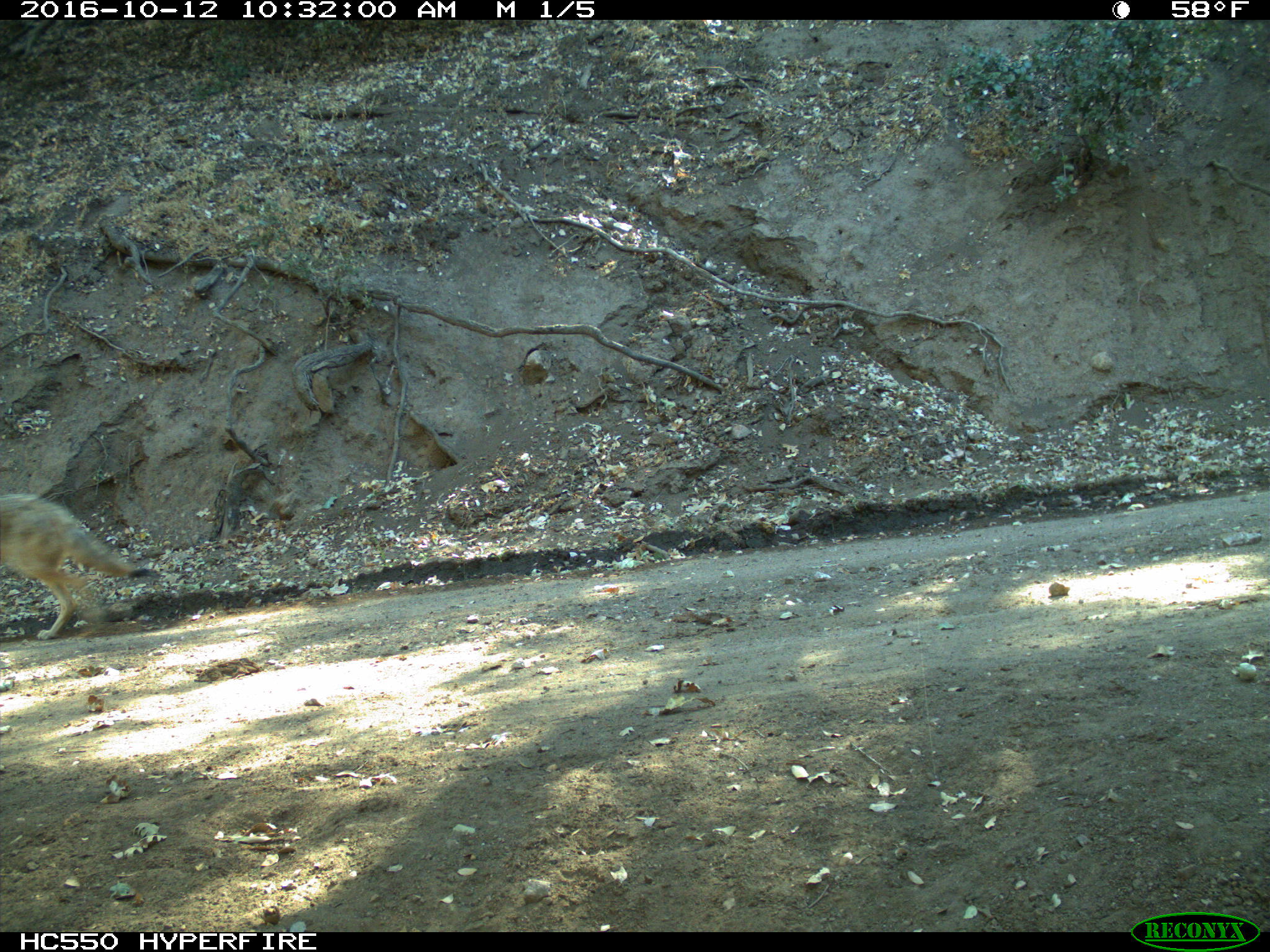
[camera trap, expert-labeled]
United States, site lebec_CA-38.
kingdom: Animalia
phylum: Chordata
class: Mammalia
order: Carnivora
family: Canidae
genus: Canis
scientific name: Canis latrans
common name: coyote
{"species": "Canis latrans (coyote)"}